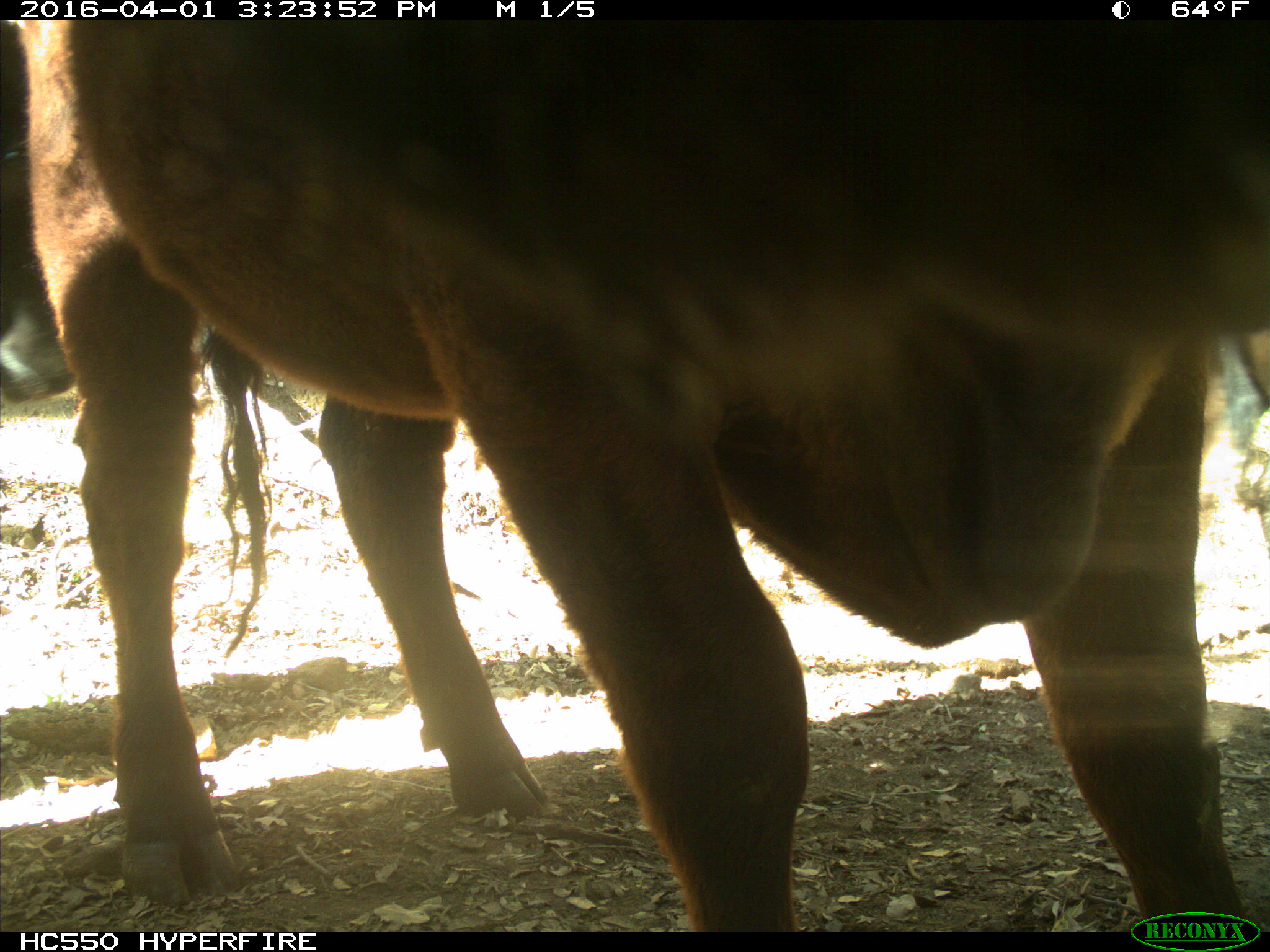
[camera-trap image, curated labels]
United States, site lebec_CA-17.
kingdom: Animalia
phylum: Chordata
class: Mammalia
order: Artiodactyla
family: Bovidae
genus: Bos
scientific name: Bos taurus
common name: domestic cow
Bos taurus (domestic cow).